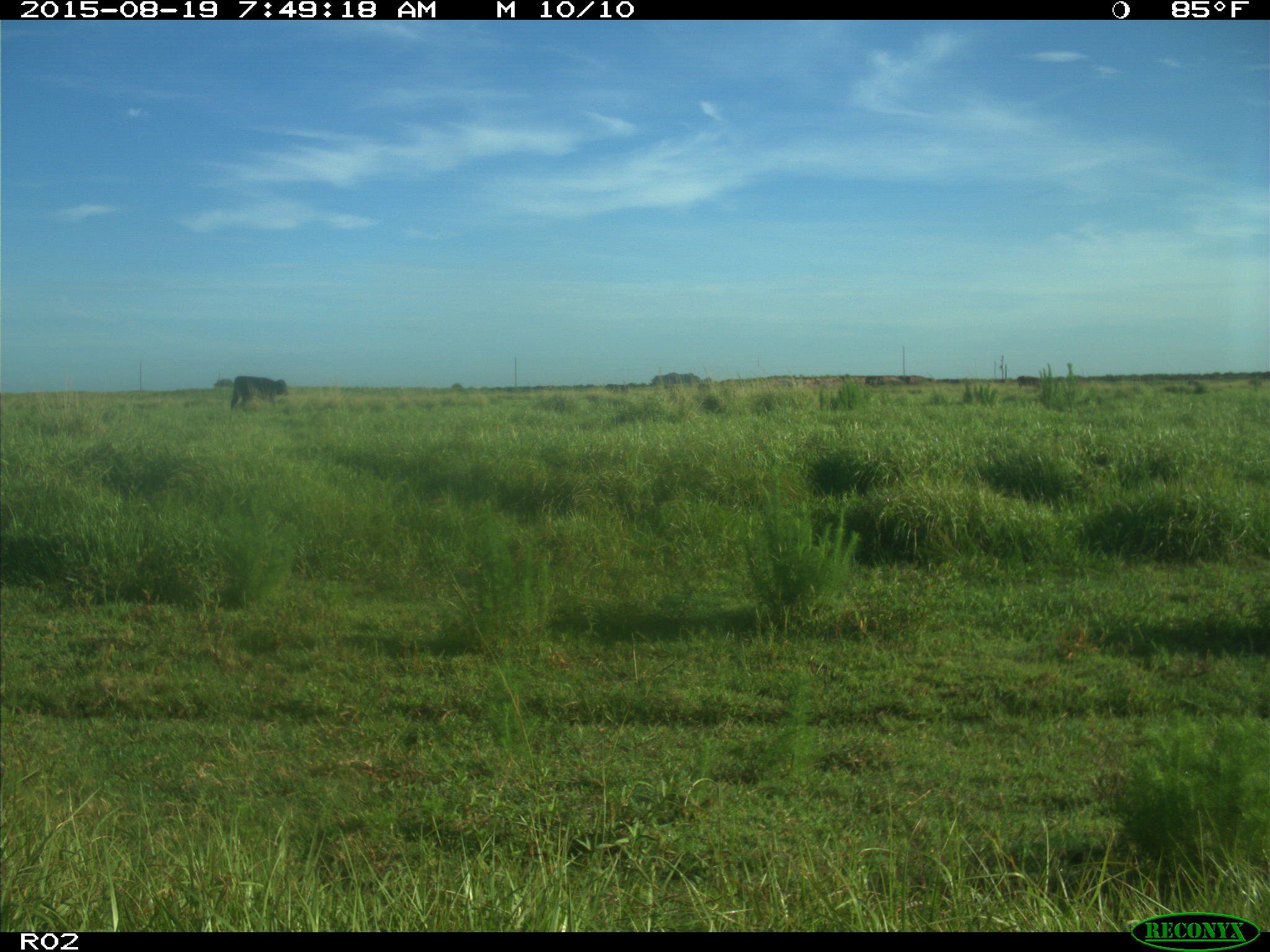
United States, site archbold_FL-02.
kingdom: Animalia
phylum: Chordata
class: Mammalia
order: Artiodactyla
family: Bovidae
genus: Bos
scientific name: Bos taurus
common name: domestic cow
Bos taurus (domestic cow).